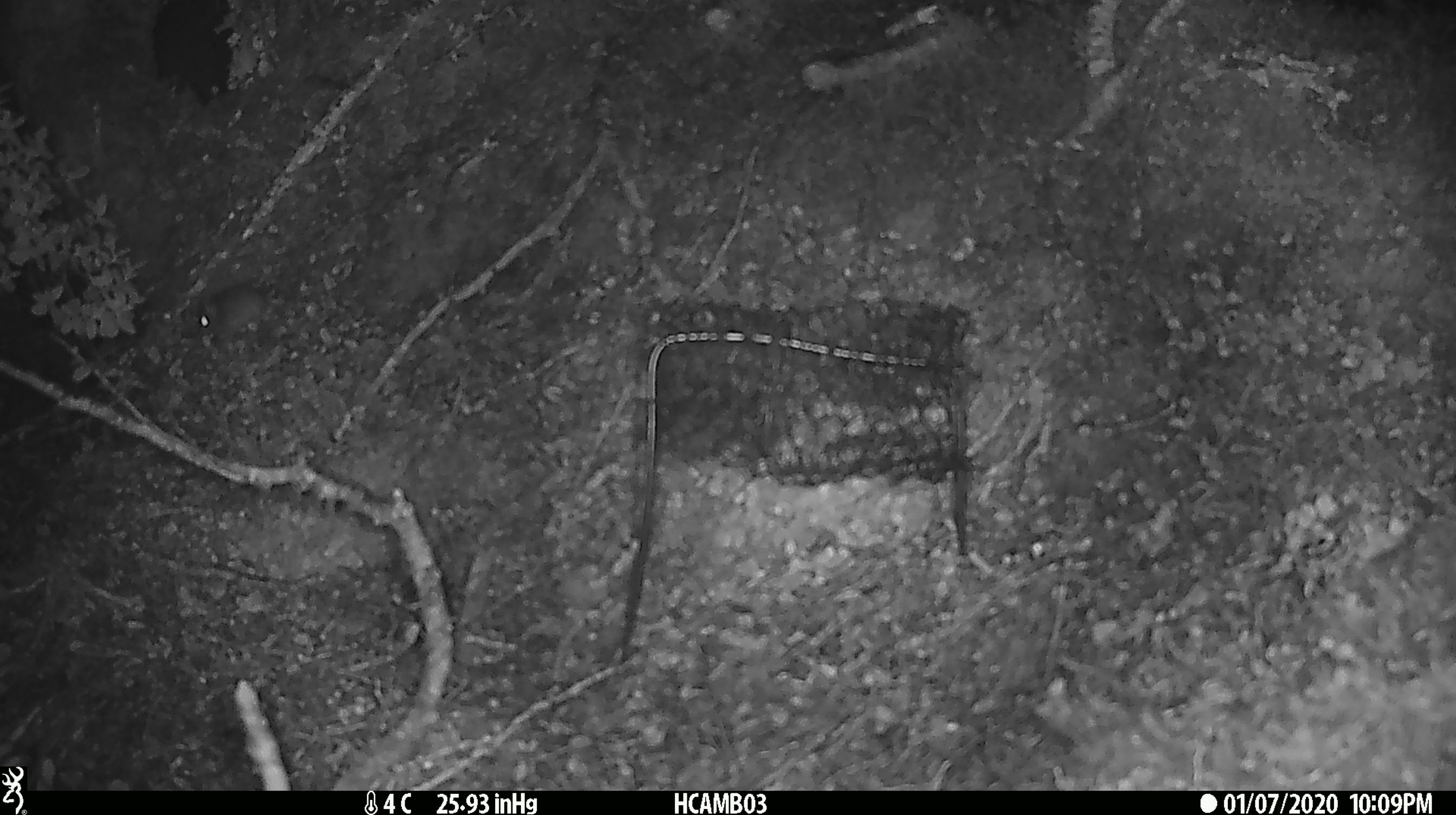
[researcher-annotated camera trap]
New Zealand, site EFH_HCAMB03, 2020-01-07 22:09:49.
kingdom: Animalia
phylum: Chordata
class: Mammalia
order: Rodentia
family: Muridae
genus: Mus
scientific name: Mus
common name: mouse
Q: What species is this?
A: Mouse (Mus).